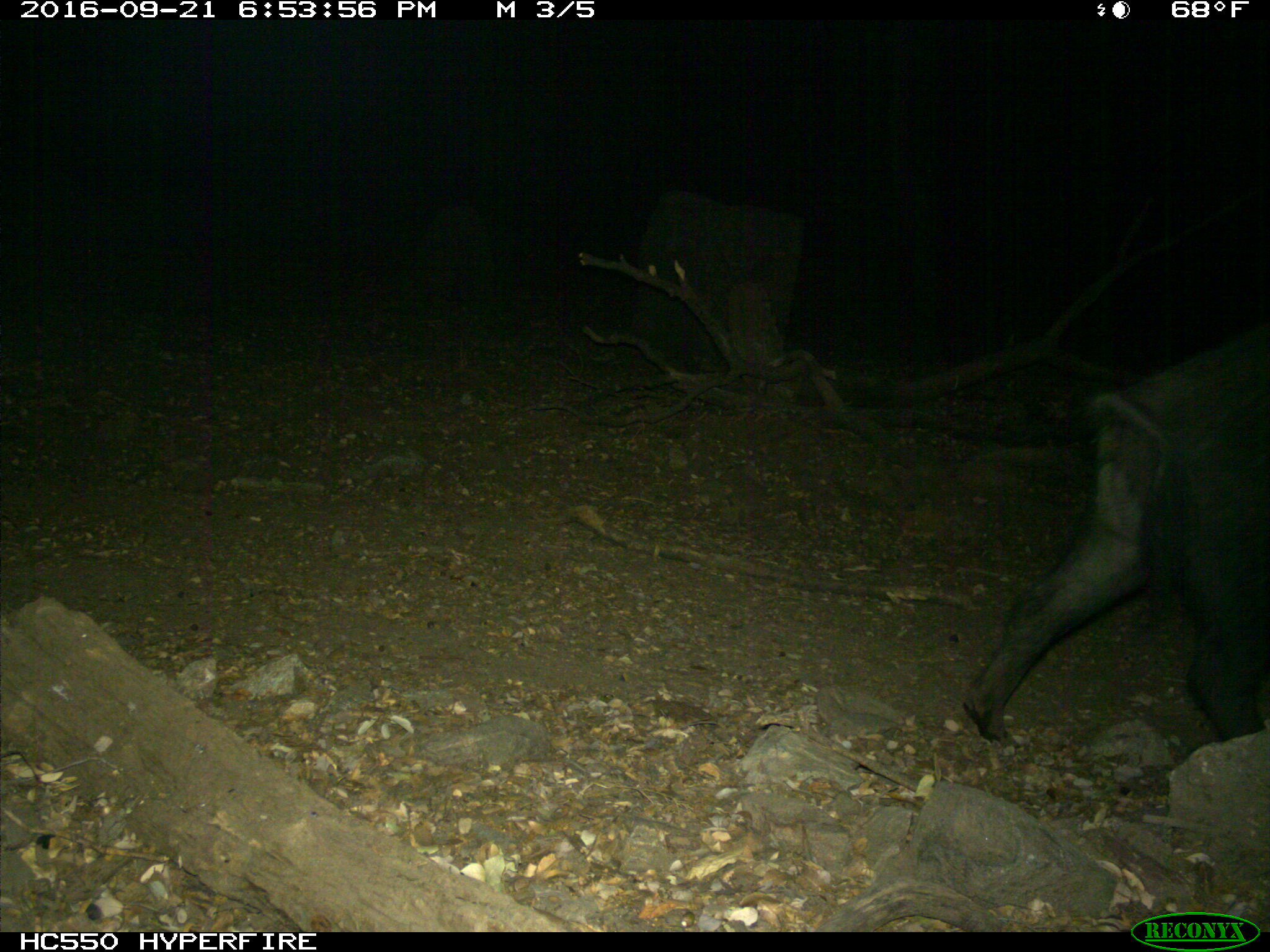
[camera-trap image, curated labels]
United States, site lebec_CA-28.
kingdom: Animalia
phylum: Chordata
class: Mammalia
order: Artiodactyla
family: Suidae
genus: Sus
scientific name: Sus scrofa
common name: wild boar